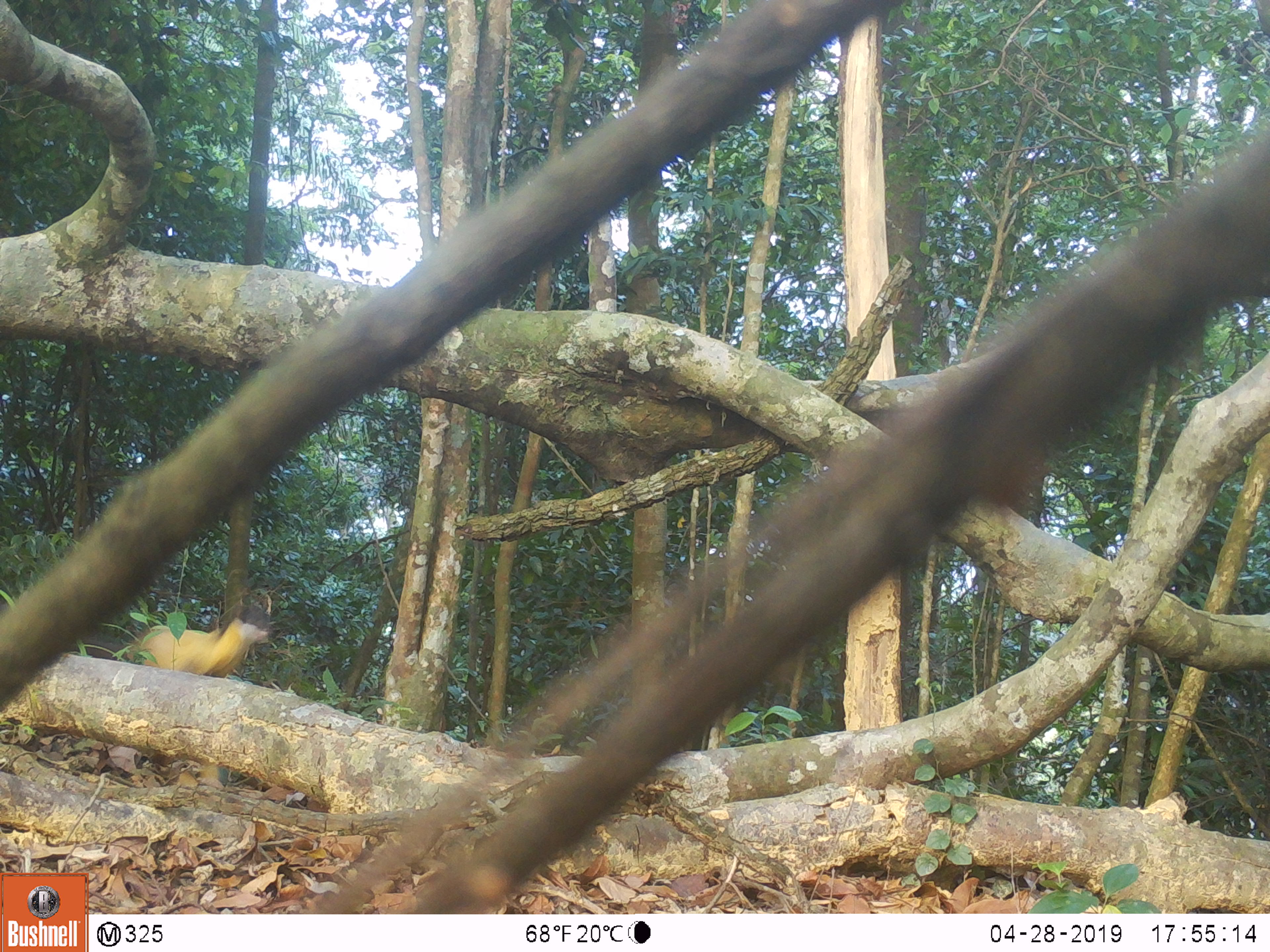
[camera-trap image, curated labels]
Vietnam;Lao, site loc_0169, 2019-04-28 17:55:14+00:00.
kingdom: Animalia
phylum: Chordata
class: Mammalia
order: Carnivora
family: Mustelidae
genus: Martes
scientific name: Martes flavigula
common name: yellow-throated marten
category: yellow throated marten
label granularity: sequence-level